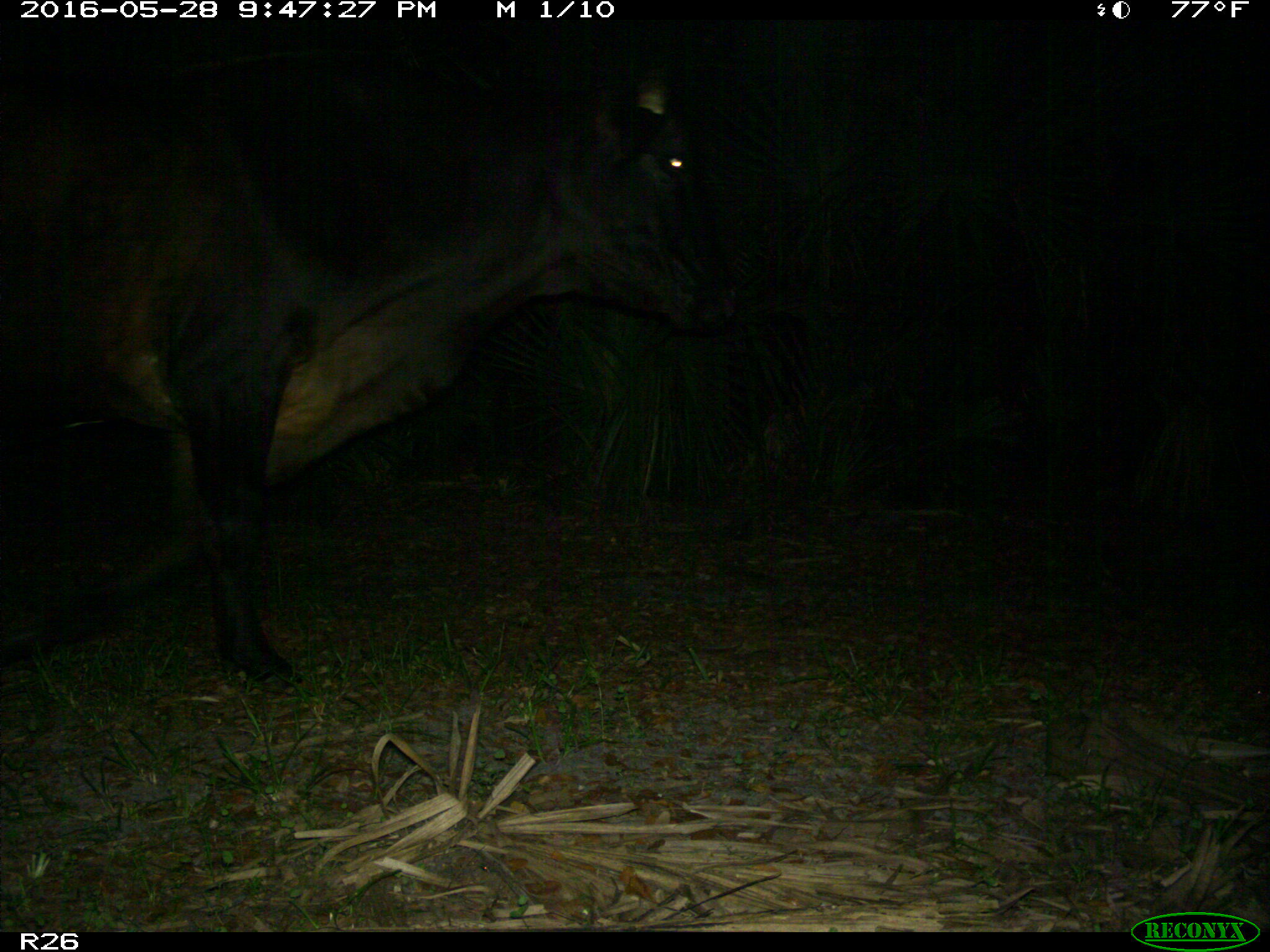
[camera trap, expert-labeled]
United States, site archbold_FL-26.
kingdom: Animalia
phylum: Chordata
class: Mammalia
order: Artiodactyla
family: Bovidae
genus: Bos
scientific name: Bos taurus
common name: domestic cow